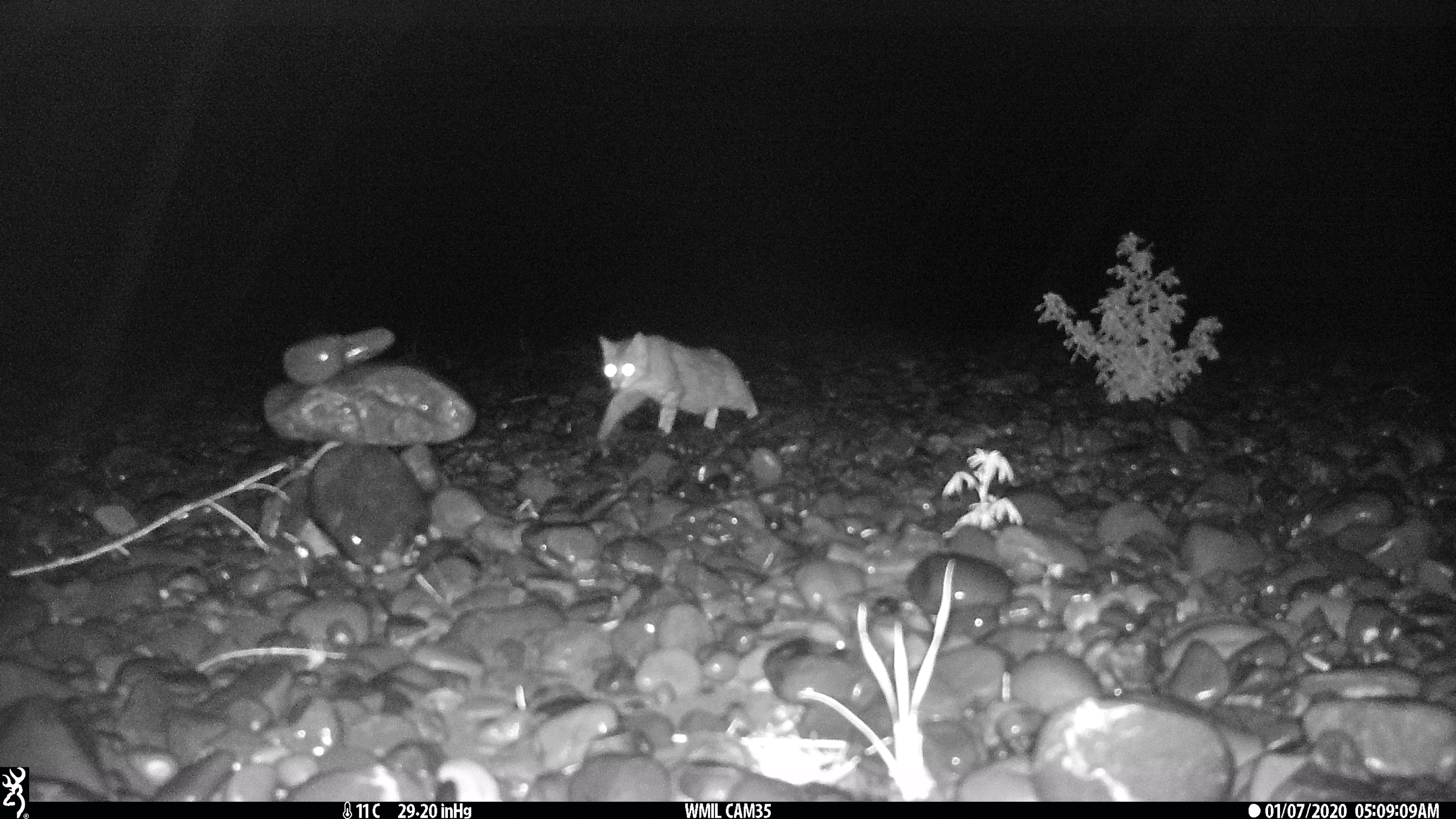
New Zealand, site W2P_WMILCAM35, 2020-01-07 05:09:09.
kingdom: Animalia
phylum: Chordata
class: Mammalia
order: Carnivora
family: Felidae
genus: Felis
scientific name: Felis catus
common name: domestic cat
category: cat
Cat (domestic cat) (Felis catus).